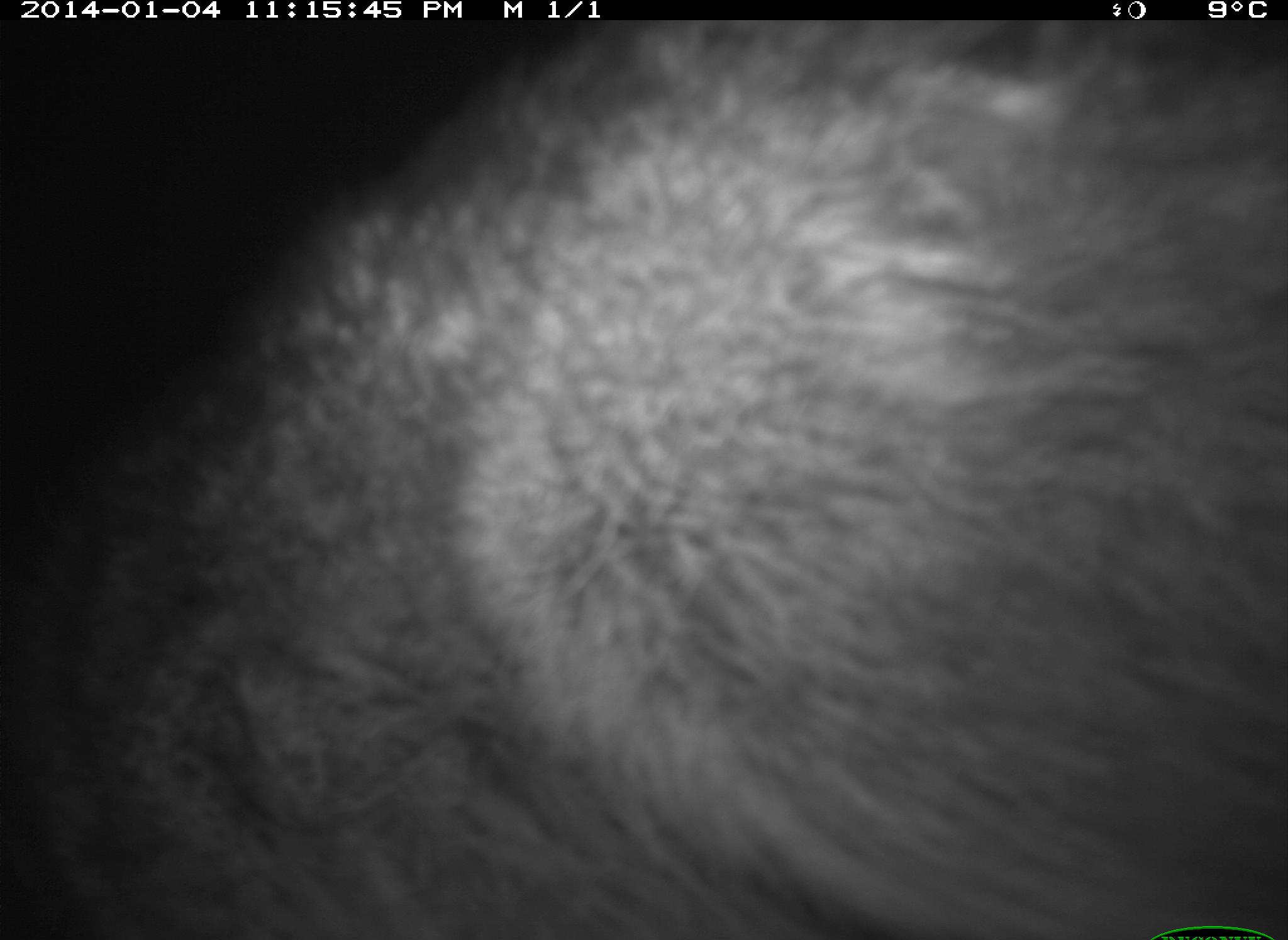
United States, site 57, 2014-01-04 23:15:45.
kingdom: Animalia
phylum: Chordata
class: Mammalia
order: Carnivora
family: Procyonidae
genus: Procyon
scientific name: Procyon lotor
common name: raccoon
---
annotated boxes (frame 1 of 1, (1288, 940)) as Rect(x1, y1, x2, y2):
raccoon: Rect(3, 17, 1287, 937)